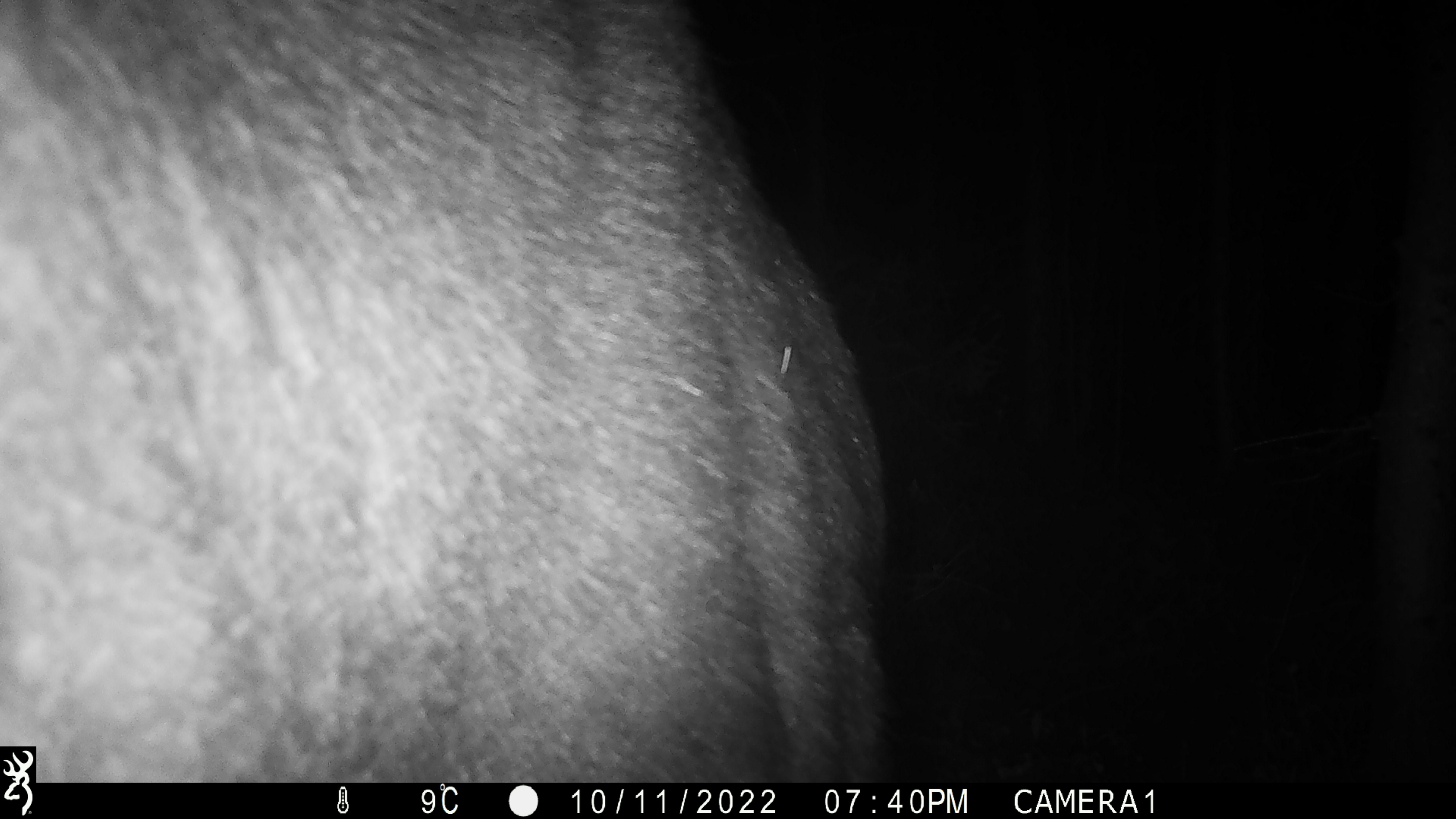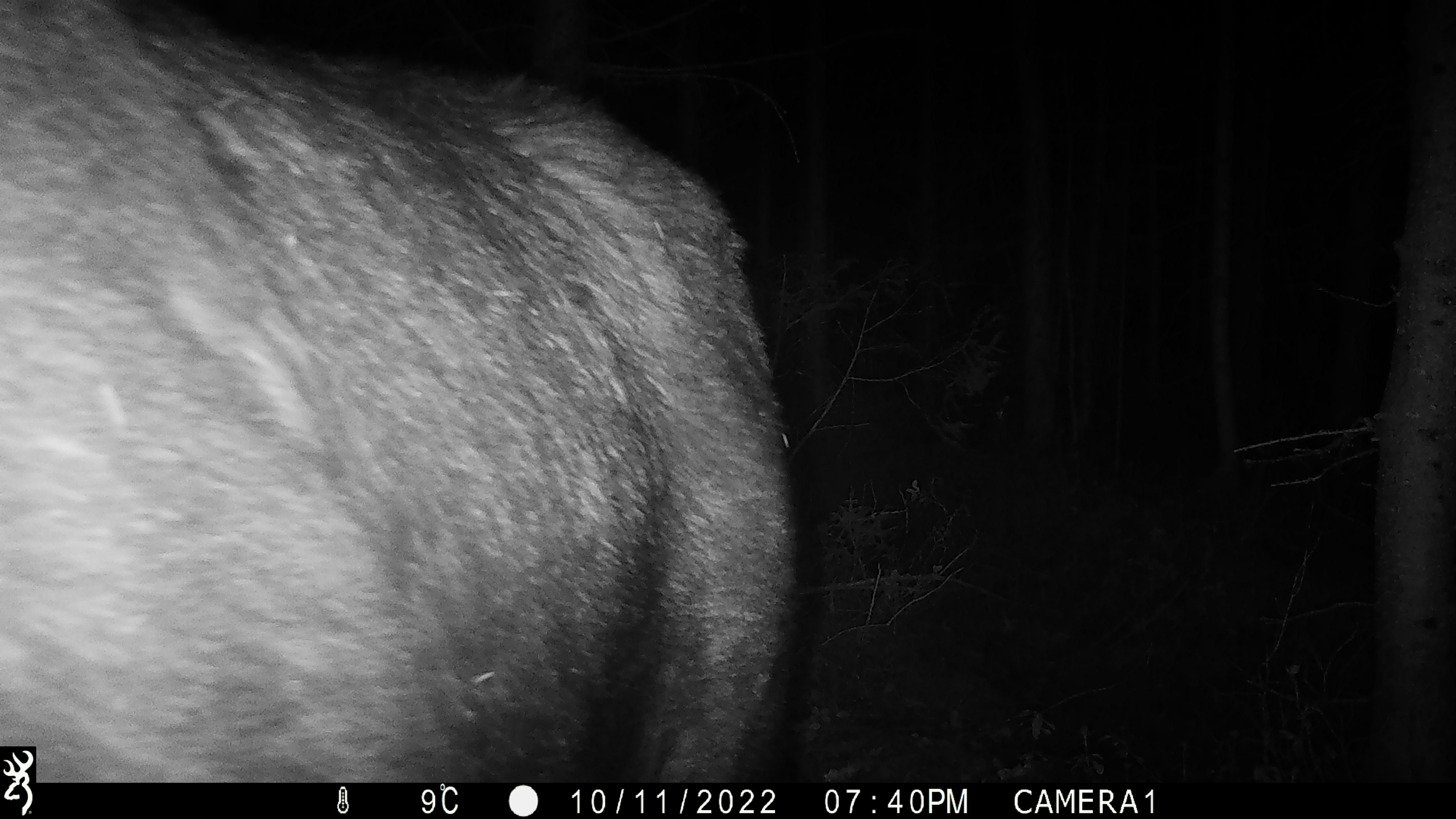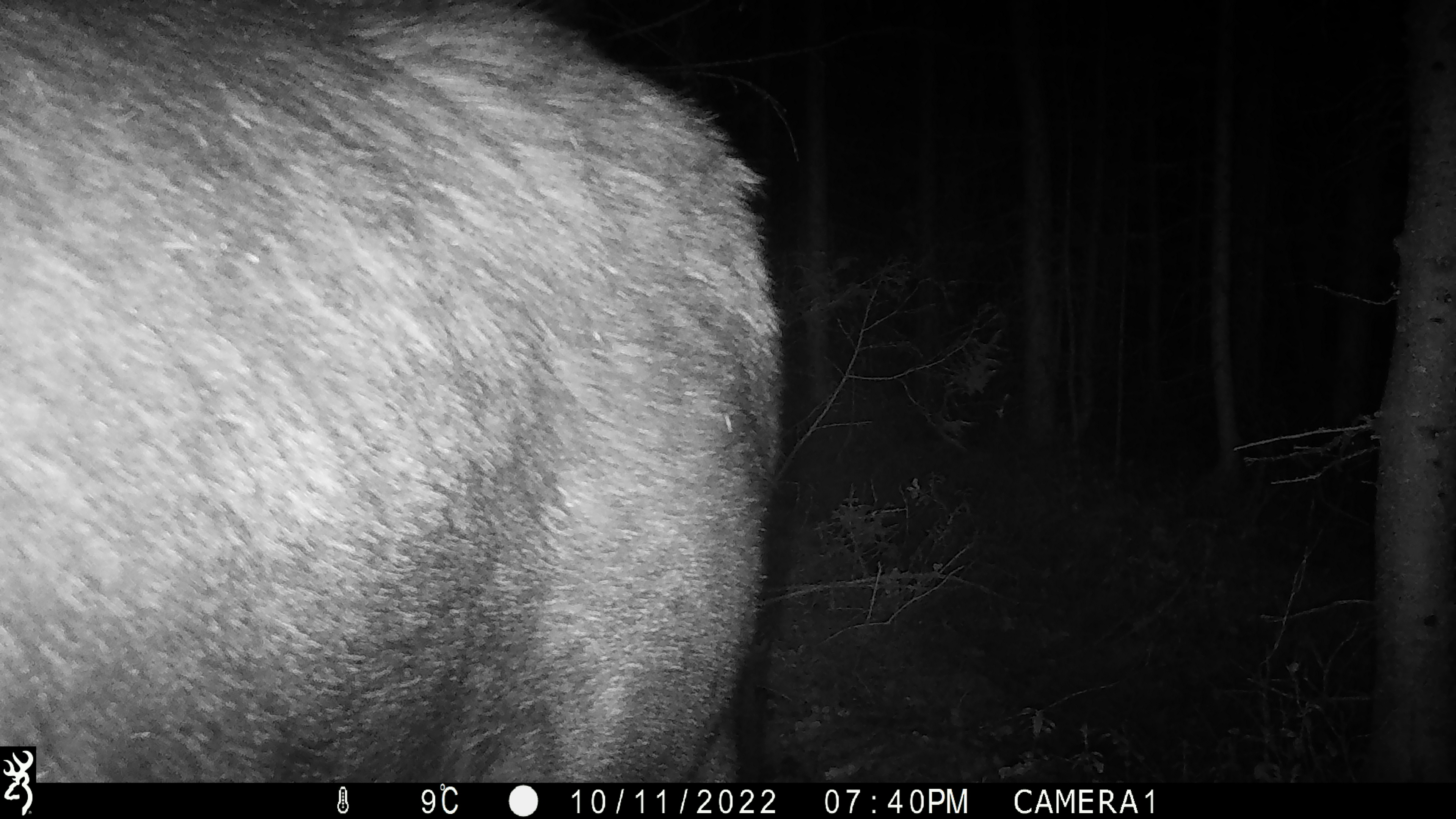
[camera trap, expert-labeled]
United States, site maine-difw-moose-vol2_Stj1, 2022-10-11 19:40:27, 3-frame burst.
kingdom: Animalia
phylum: Chordata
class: Mammalia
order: Artiodactyla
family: Cervidae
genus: Alces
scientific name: Alces alces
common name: moose